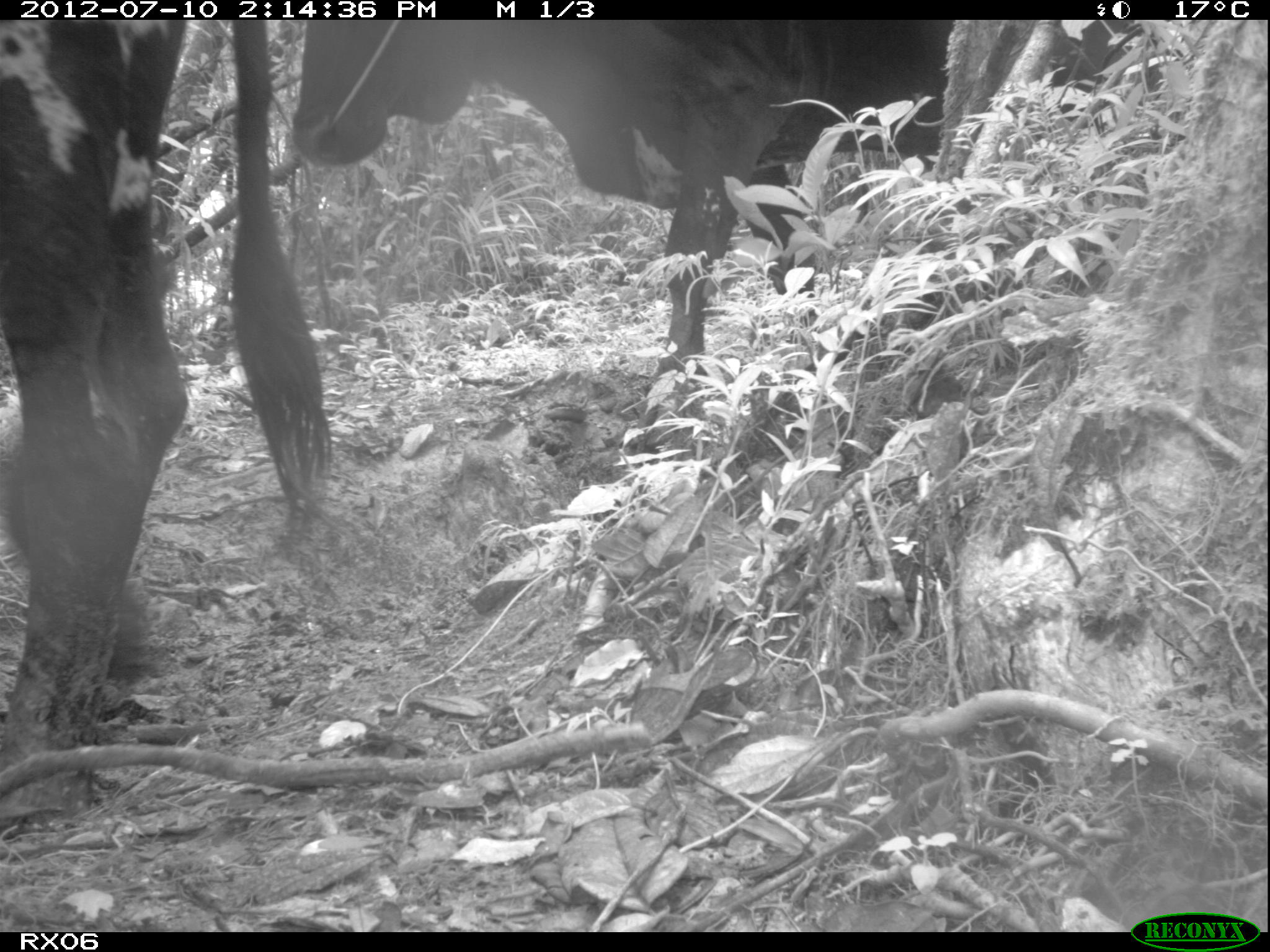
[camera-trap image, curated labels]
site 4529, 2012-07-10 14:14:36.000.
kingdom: Animalia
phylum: Chordata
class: Mammalia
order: Artiodactyla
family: Bovidae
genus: Bos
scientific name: Bos taurus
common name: domestic cattle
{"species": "Bos taurus (domestic cattle)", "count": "1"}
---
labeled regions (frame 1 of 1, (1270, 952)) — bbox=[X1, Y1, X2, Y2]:
bos taurus: bbox=[0, 20, 332, 744]; bbox=[291, 21, 947, 378]